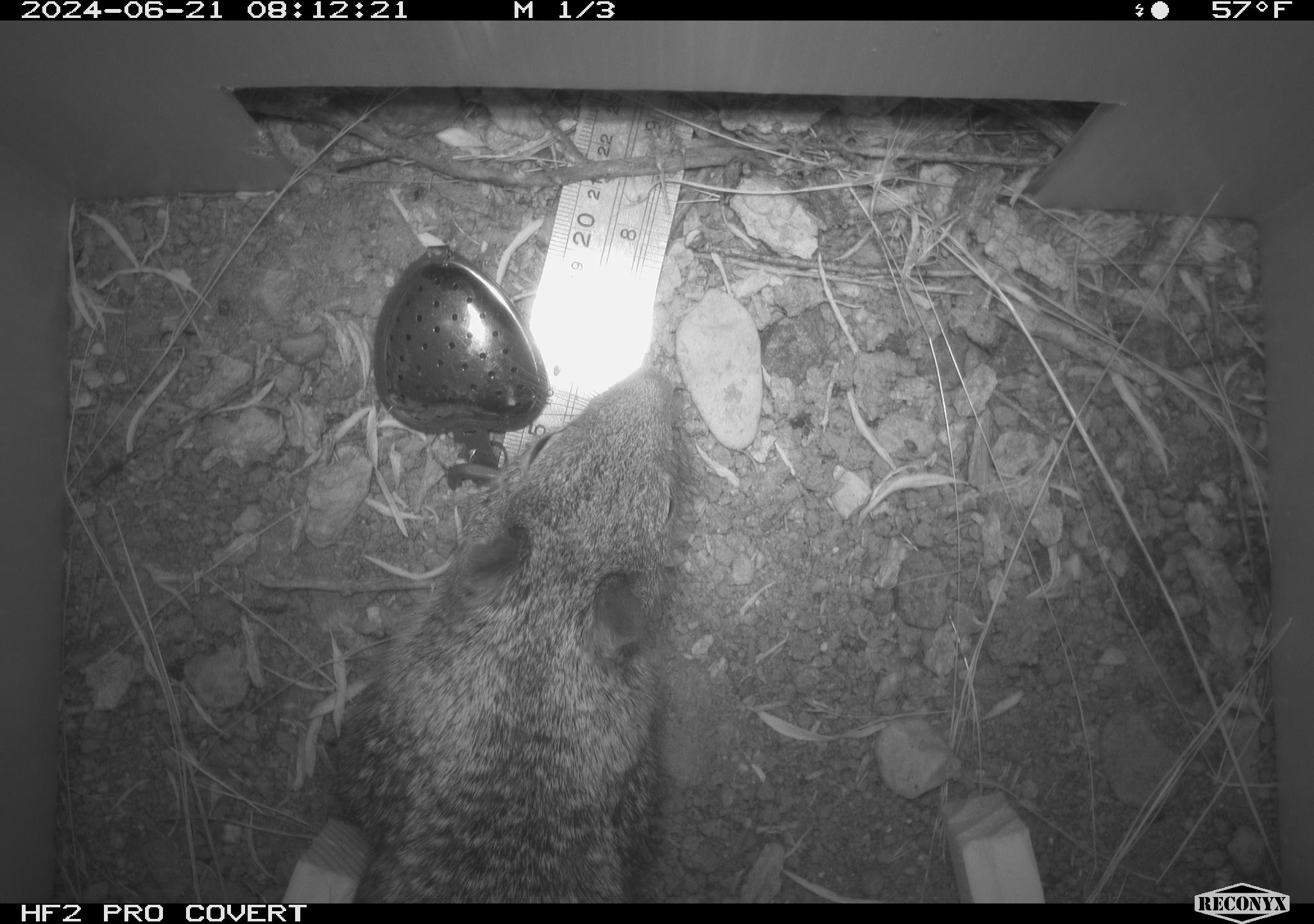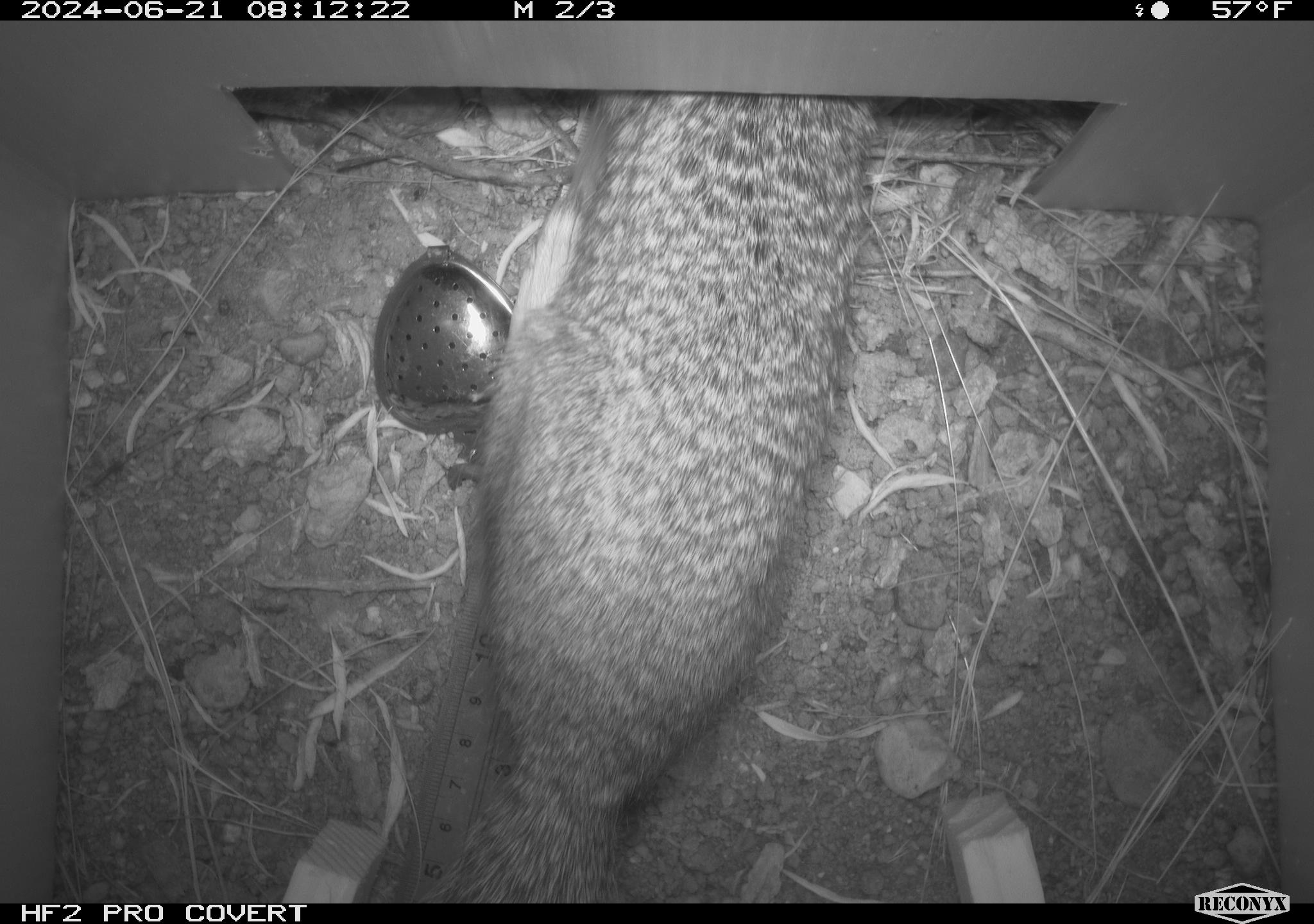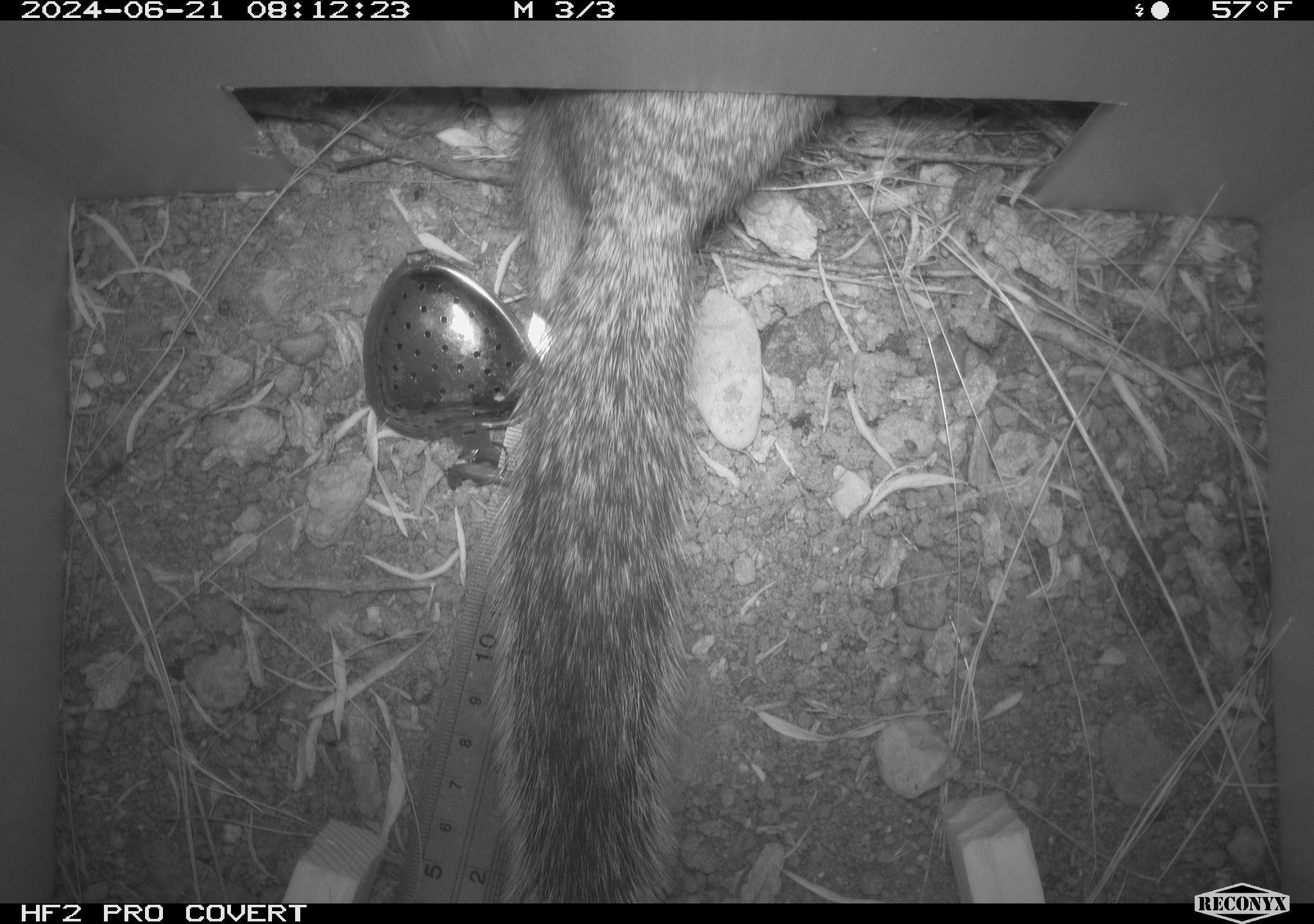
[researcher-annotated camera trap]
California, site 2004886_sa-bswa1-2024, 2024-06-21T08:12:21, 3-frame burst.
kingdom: Animalia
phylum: Chordata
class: Mammalia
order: Rodentia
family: Sciuridae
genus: Otospermophilus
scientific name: Otospermophilus beecheyi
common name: california ground squirrel